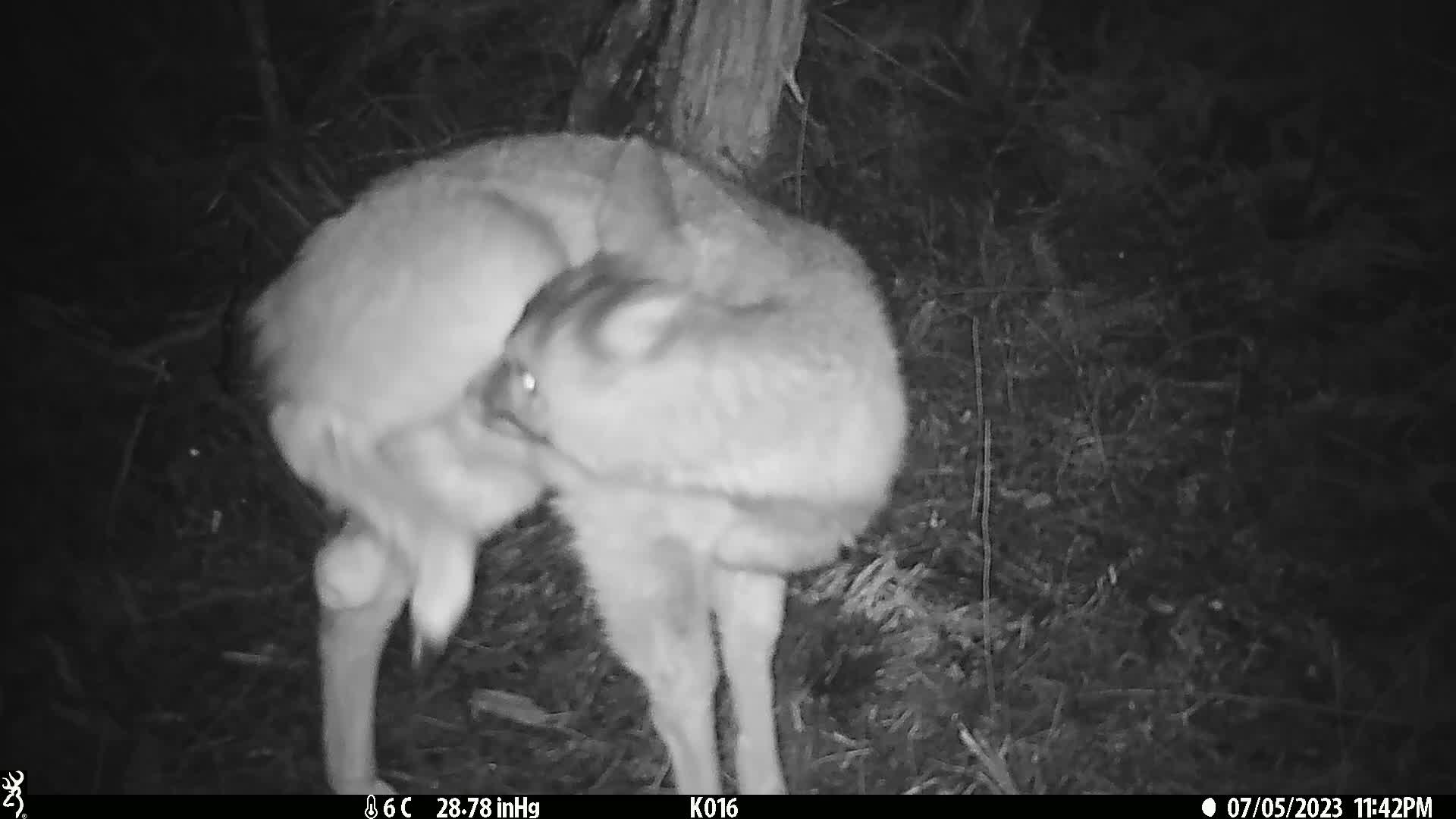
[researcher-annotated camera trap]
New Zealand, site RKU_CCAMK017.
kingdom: Animalia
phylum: Chordata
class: Mammalia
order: Artiodactyla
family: Cervidae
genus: Odocoileus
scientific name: Odocoileus virginianus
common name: white-tailed deer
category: white tailed deer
White tailed deer (white-tailed deer) (Odocoileus virginianus).